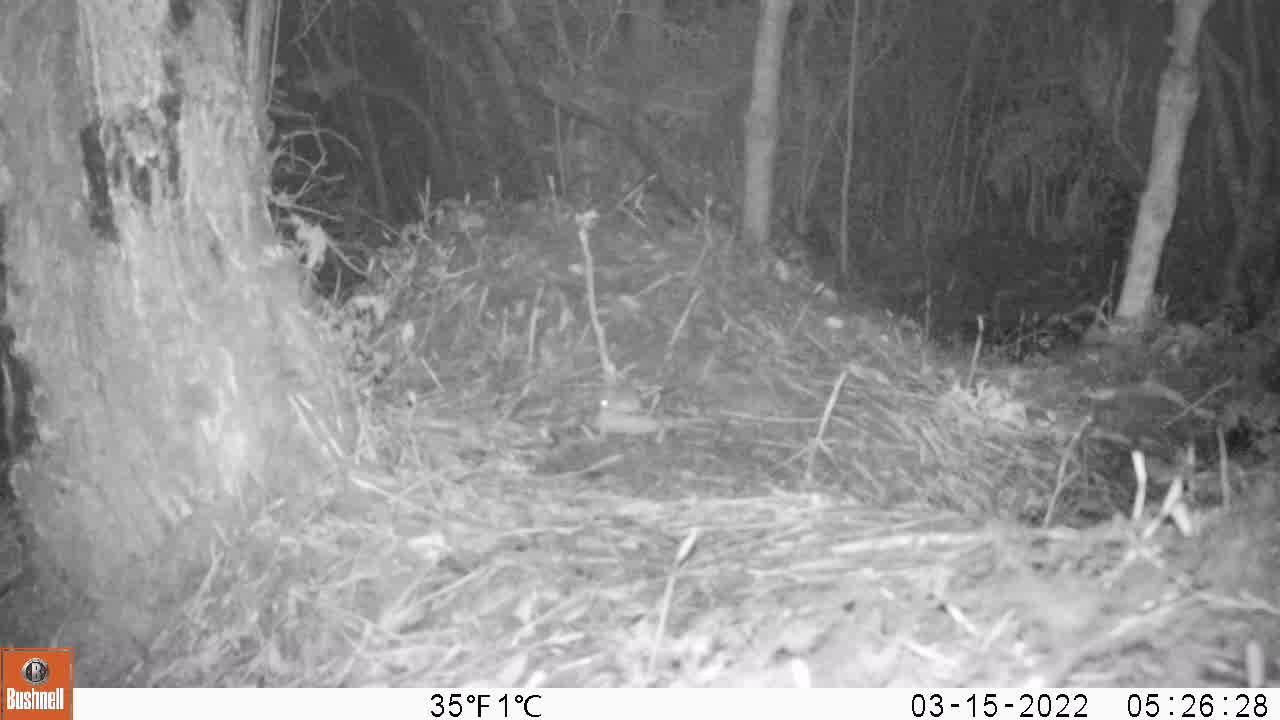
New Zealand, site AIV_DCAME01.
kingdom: Animalia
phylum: Chordata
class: Mammalia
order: Rodentia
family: Muridae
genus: Mus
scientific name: Mus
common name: mouse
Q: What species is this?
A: Mouse (Mus).